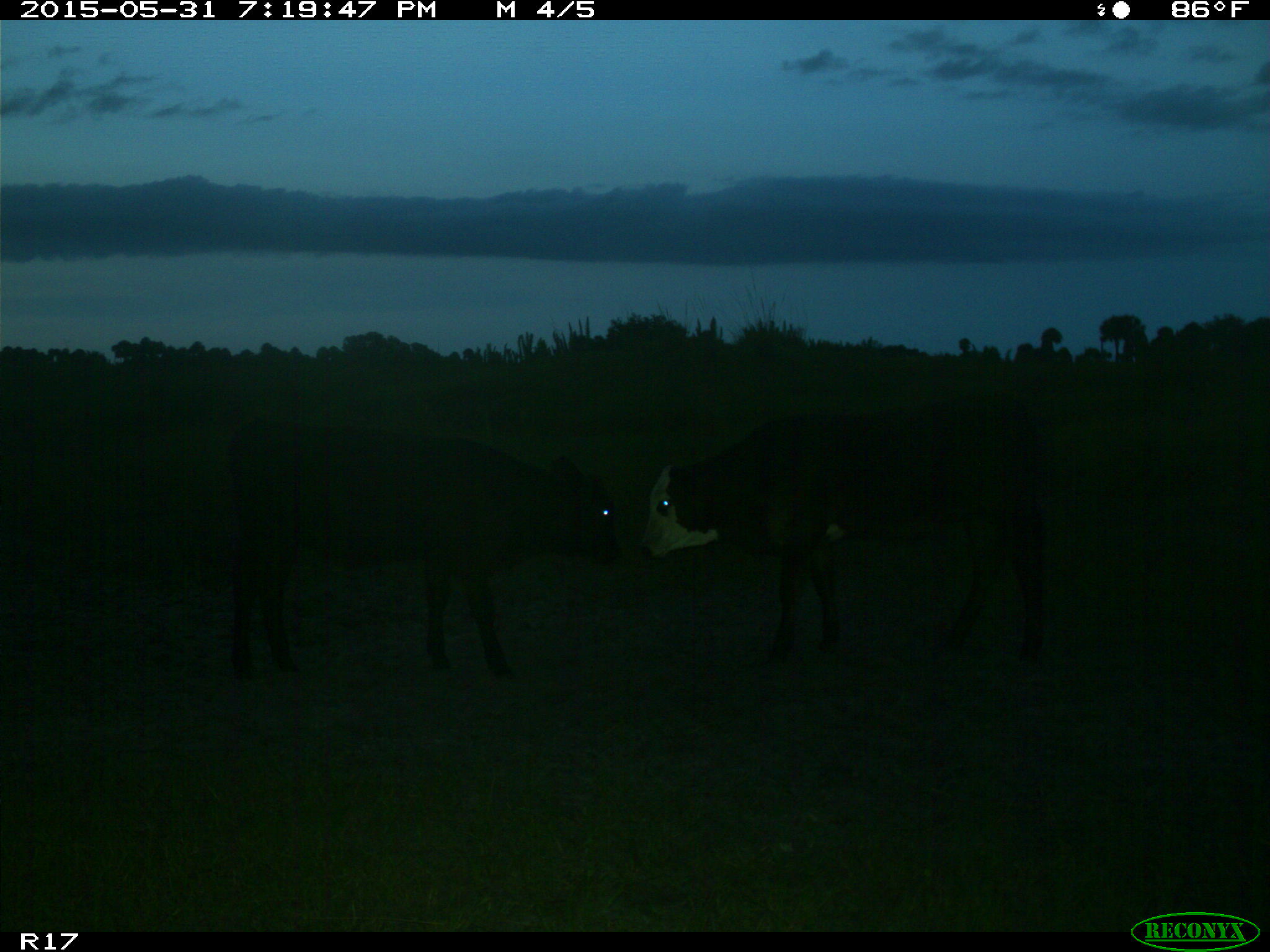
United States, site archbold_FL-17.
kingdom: Animalia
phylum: Chordata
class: Mammalia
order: Artiodactyla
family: Bovidae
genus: Bos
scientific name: Bos taurus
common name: domestic cow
Bos taurus (domestic cow).